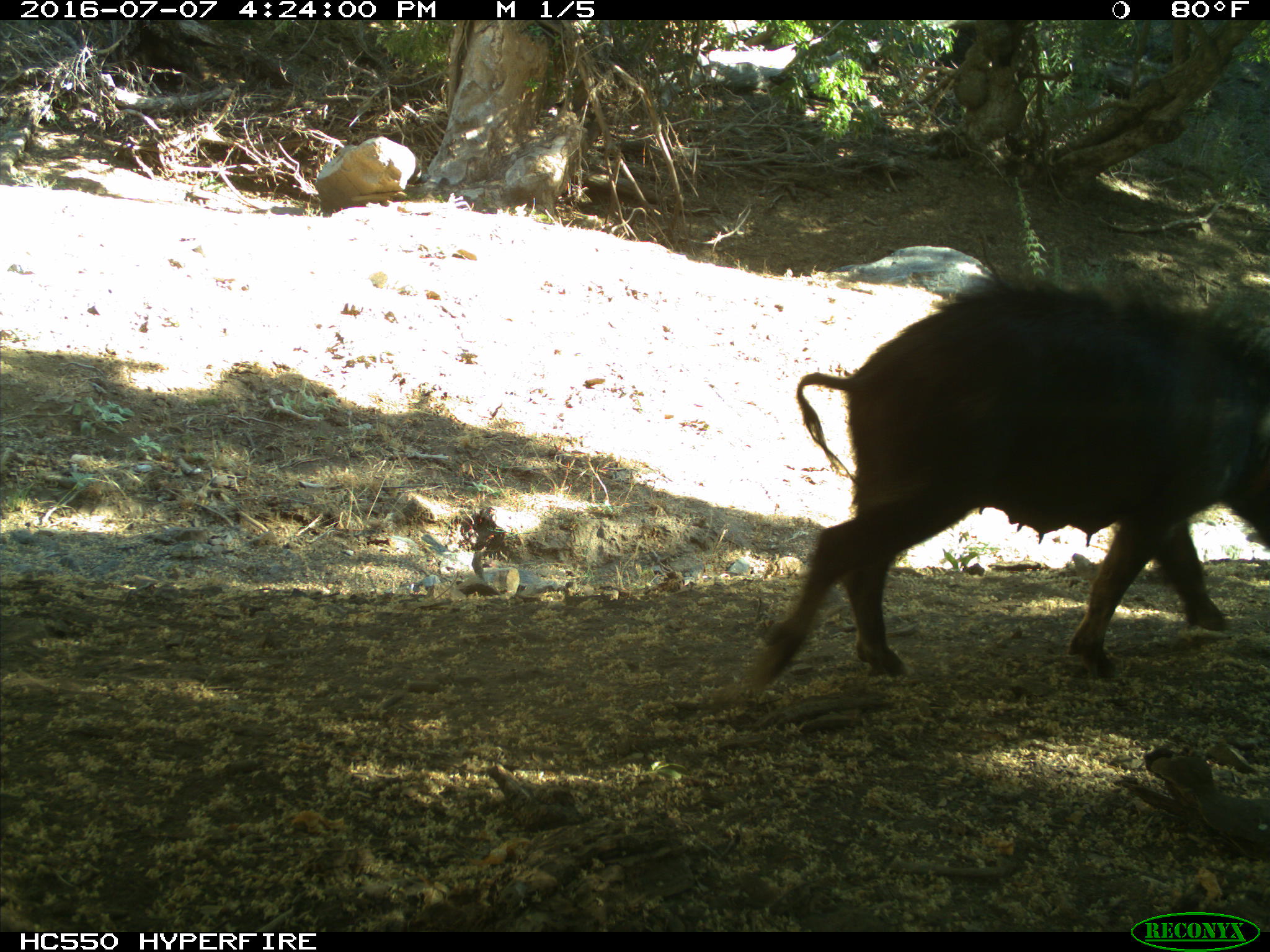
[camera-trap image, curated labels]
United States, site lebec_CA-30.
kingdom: Animalia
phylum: Chordata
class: Mammalia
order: Artiodactyla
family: Suidae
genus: Sus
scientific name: Sus scrofa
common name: wild boar